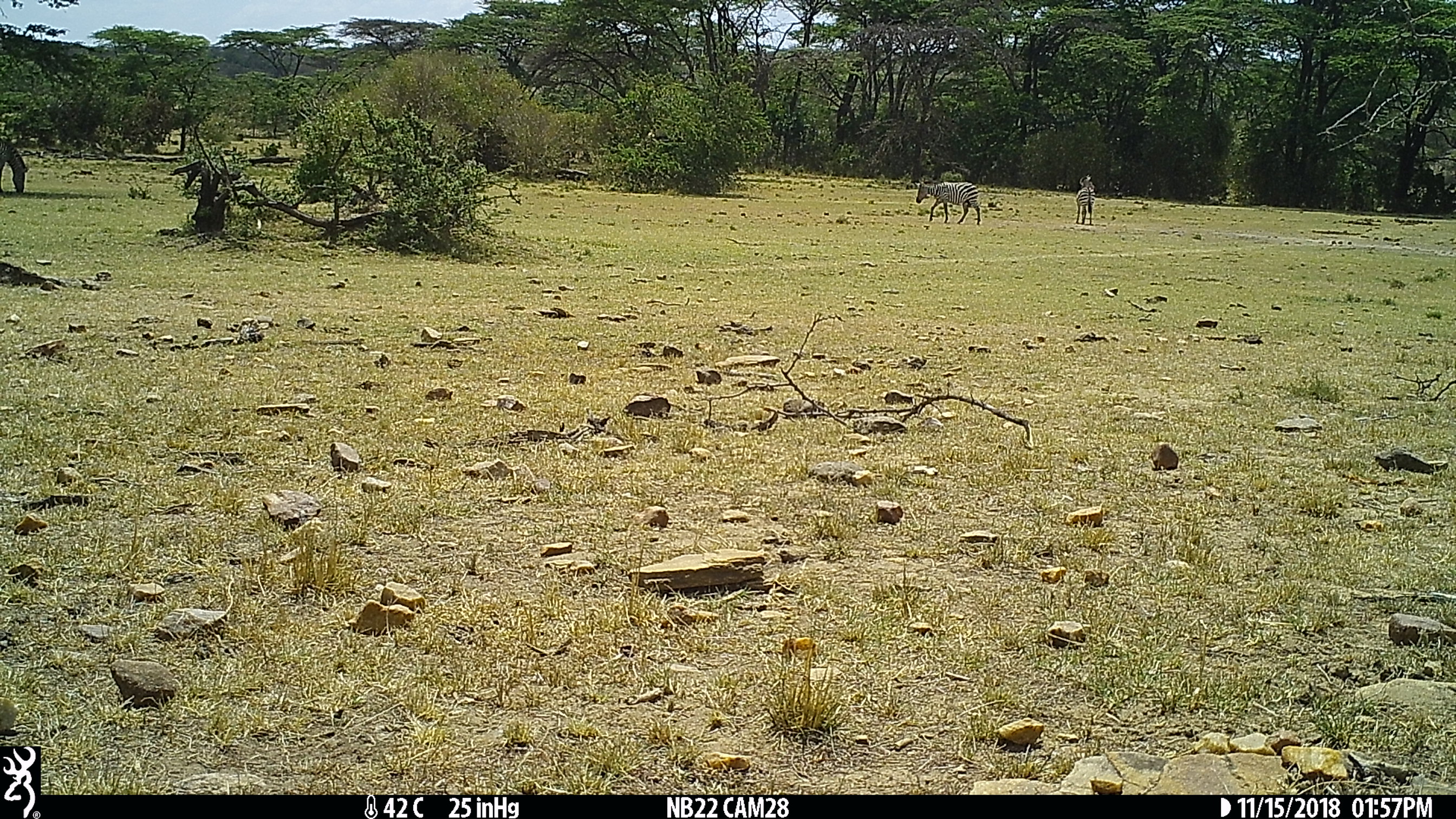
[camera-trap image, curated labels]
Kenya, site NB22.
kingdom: Animalia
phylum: Chordata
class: Mammalia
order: Perissodactyla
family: Equidae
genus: Equus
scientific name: Equus quagga burchellii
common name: burchell's zebra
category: zebra